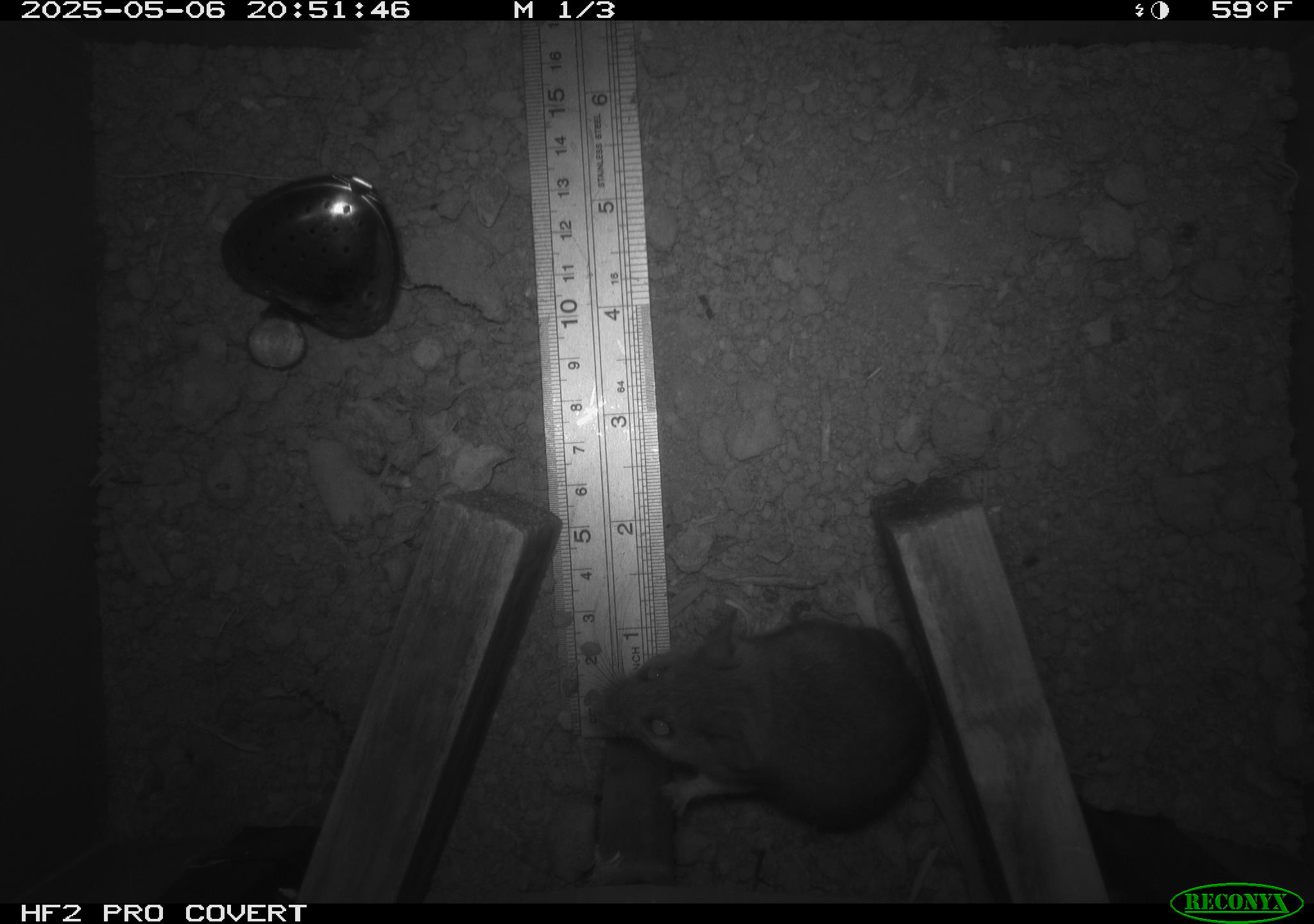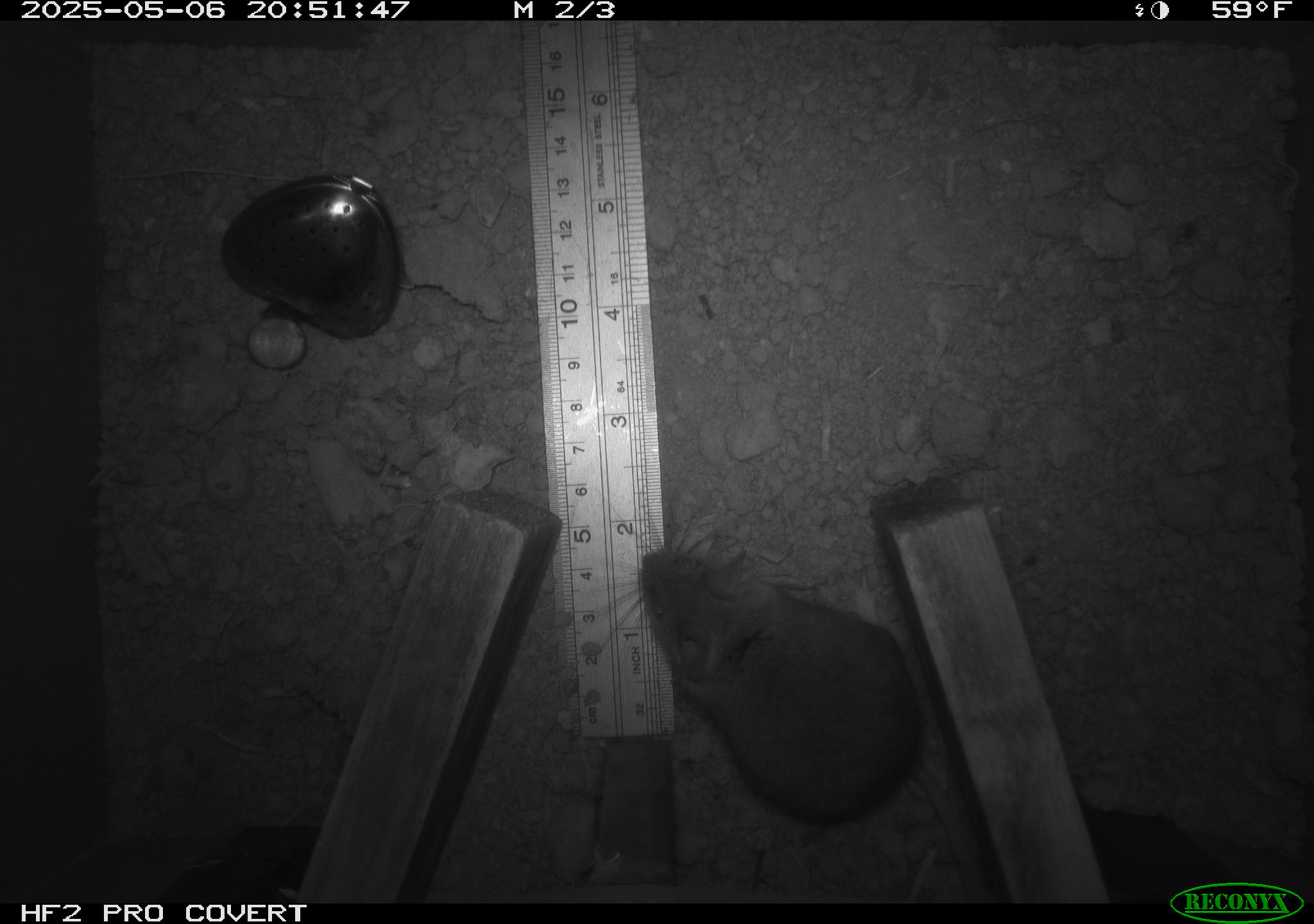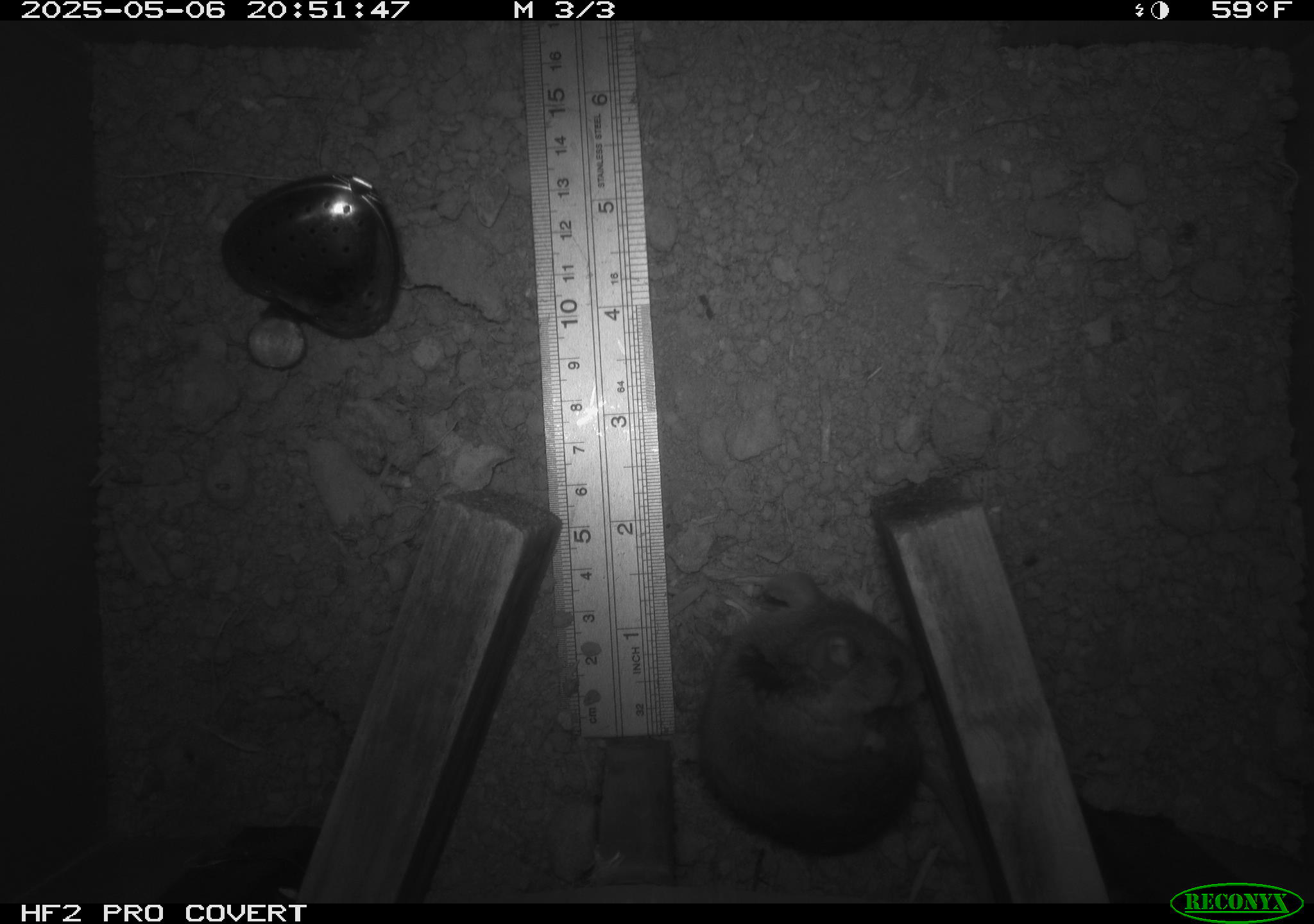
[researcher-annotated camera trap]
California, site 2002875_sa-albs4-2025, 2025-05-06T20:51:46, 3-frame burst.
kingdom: Animalia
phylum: Chordata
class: Mammalia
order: Rodentia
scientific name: Rodentia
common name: mouse species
Mouse species (Rodentia).